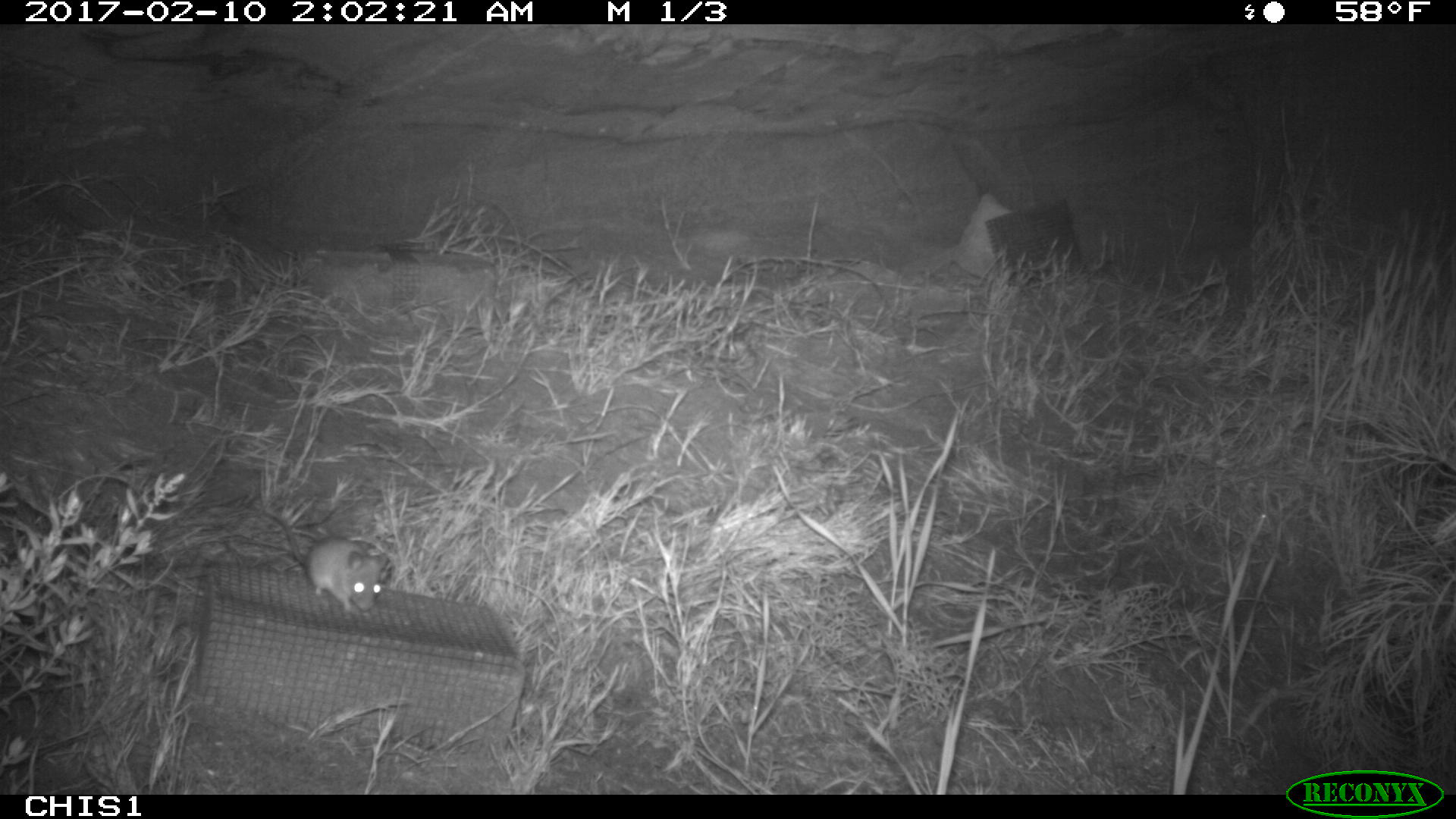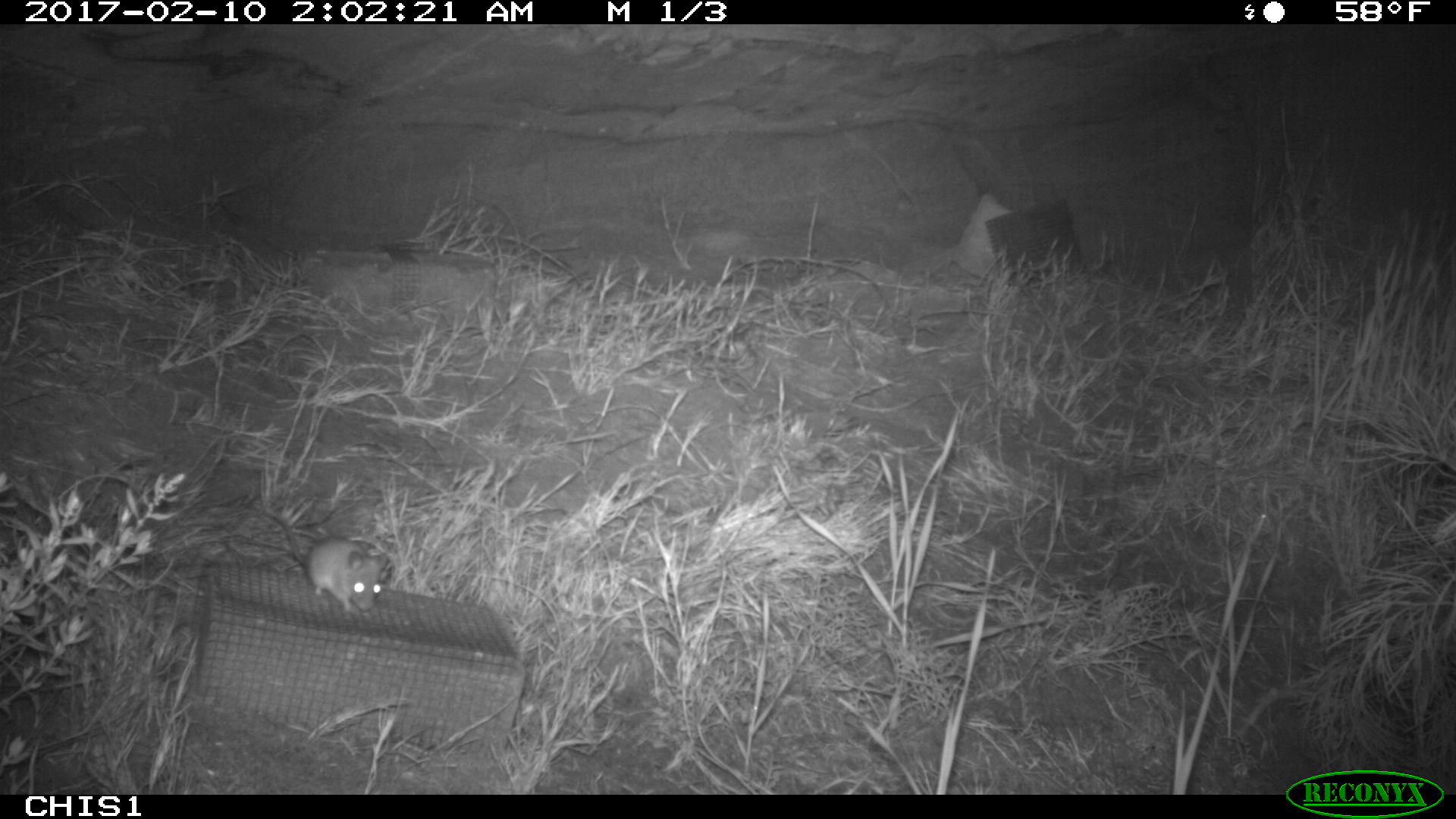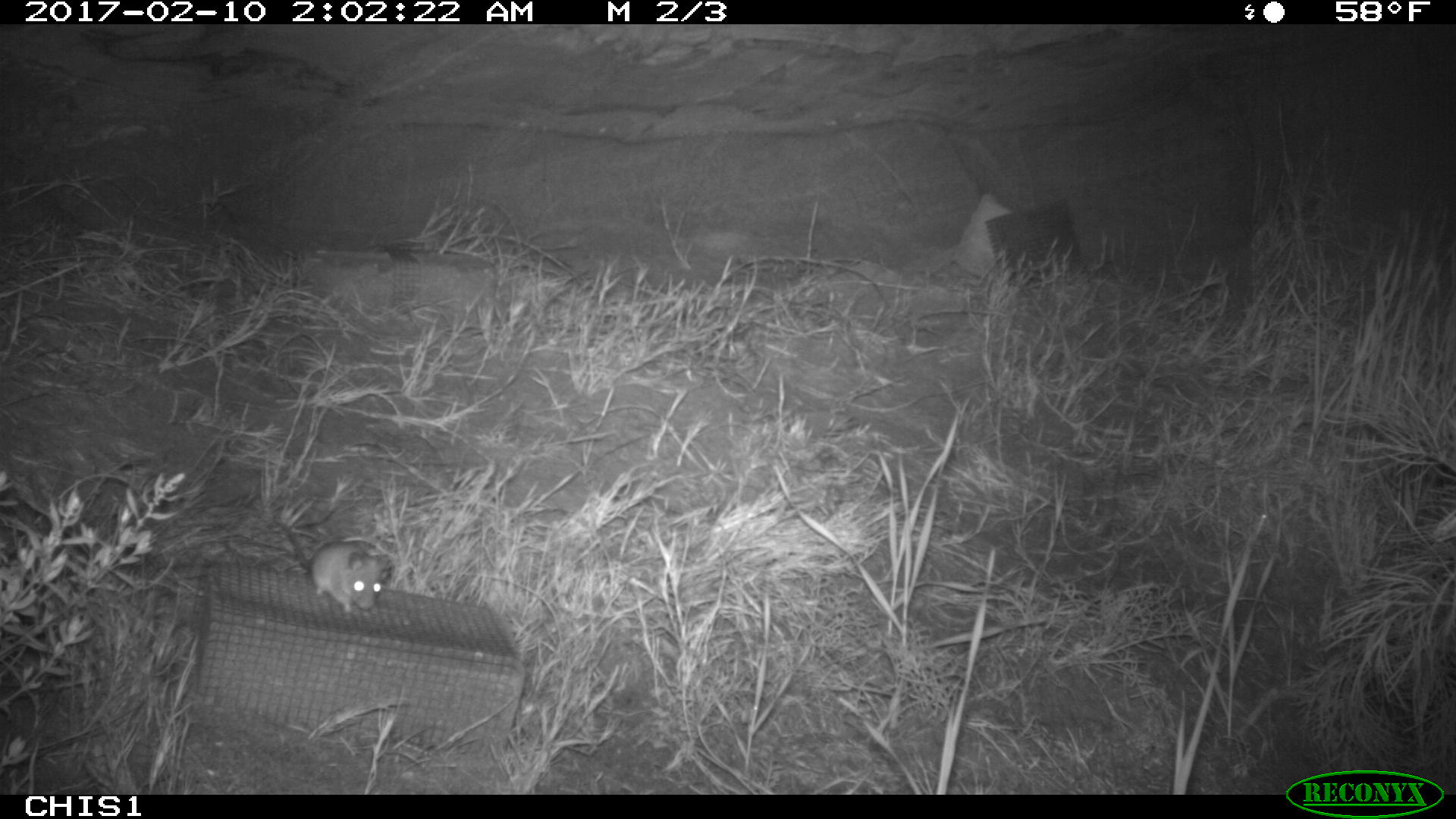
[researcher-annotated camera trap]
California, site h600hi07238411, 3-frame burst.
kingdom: Animalia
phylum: Chordata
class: Mammalia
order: Rodentia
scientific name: Rodentia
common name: rodent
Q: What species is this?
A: Rodent (Rodentia).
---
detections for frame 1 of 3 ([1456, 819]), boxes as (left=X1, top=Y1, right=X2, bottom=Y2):
rodent: (left=264, top=508, right=387, bottom=613)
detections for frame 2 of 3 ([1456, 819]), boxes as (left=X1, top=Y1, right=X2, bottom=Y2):
rodent: (left=267, top=512, right=388, bottom=613)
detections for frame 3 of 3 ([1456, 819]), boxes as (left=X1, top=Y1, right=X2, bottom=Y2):
rodent: (left=272, top=511, right=392, bottom=617)